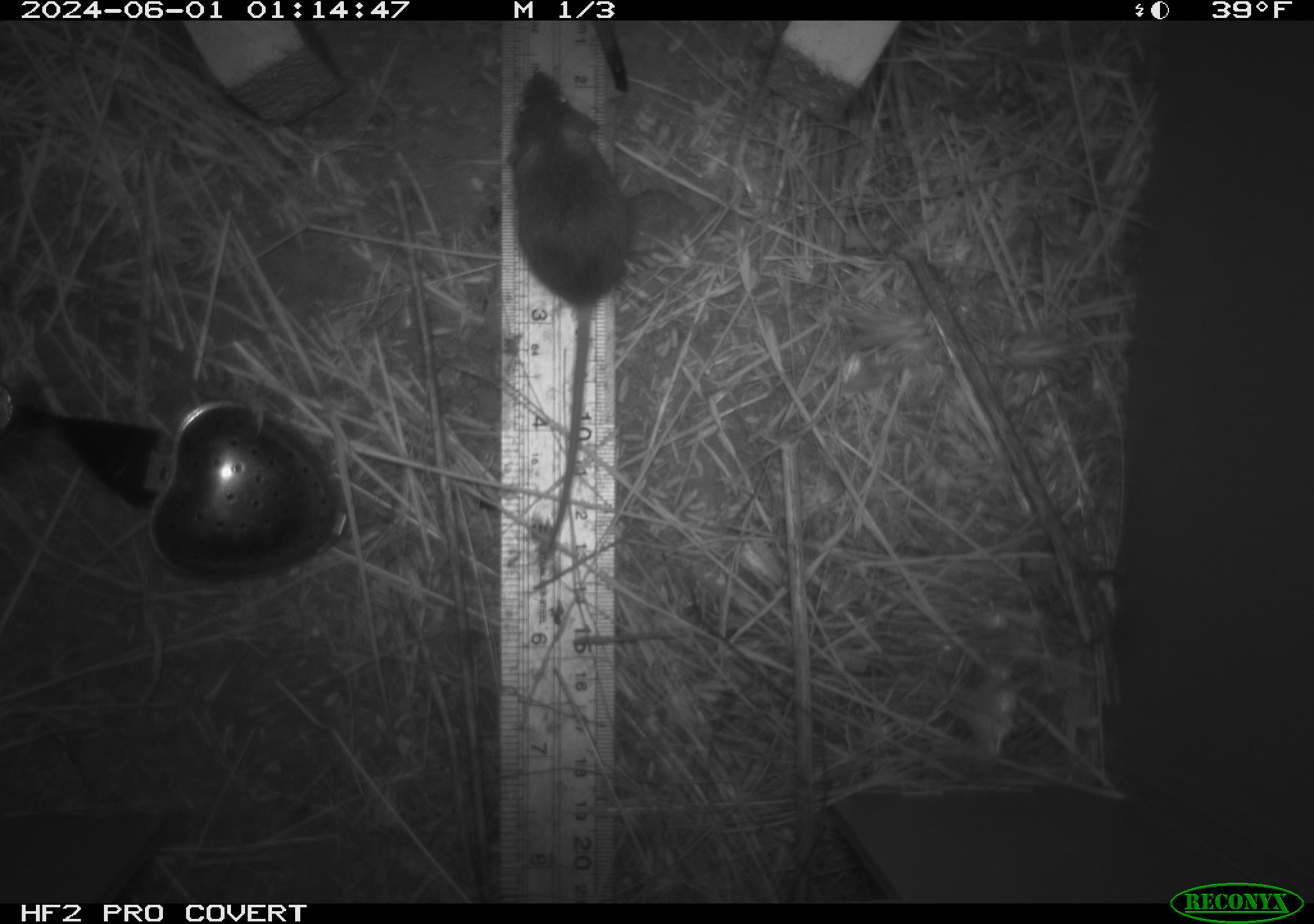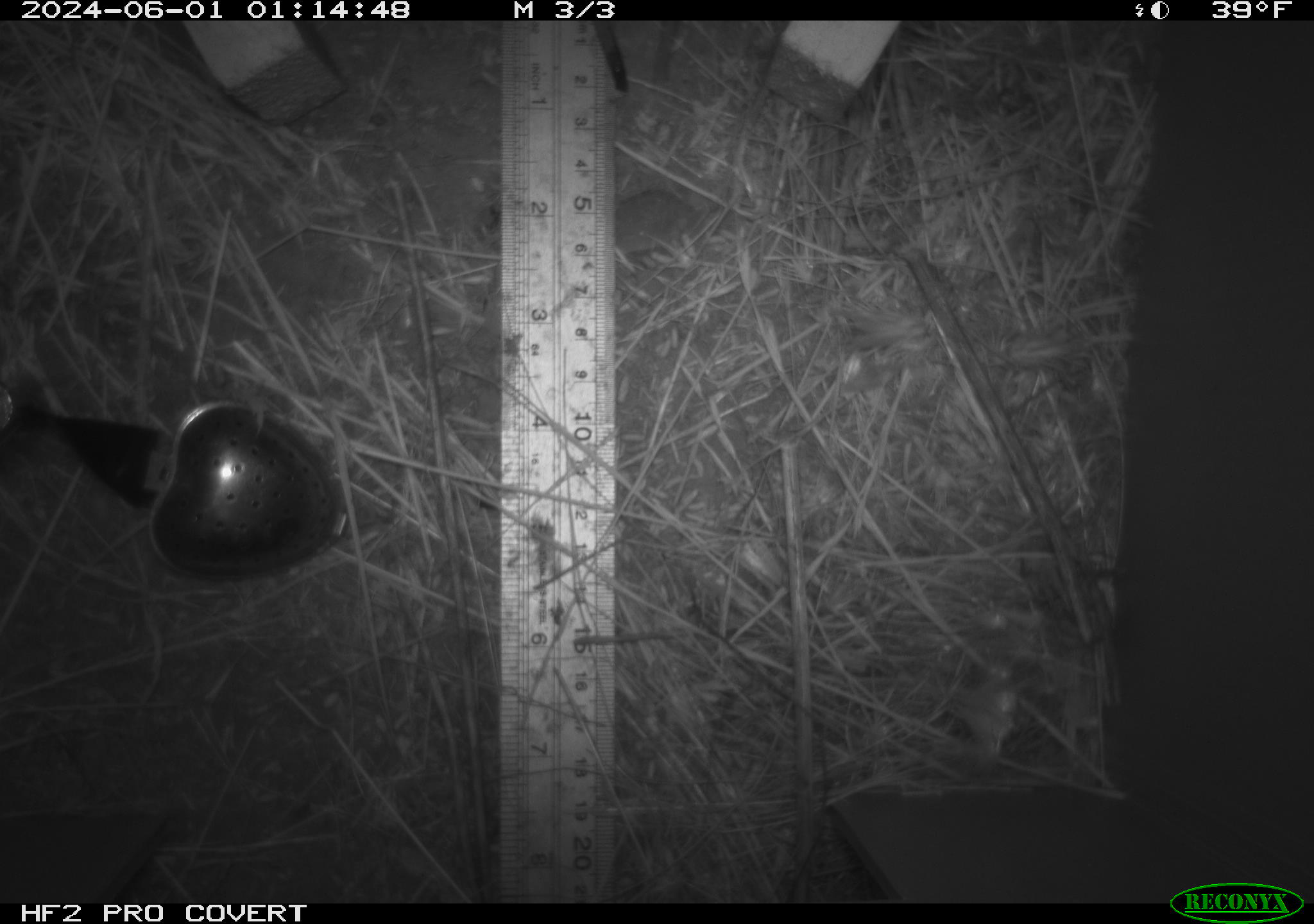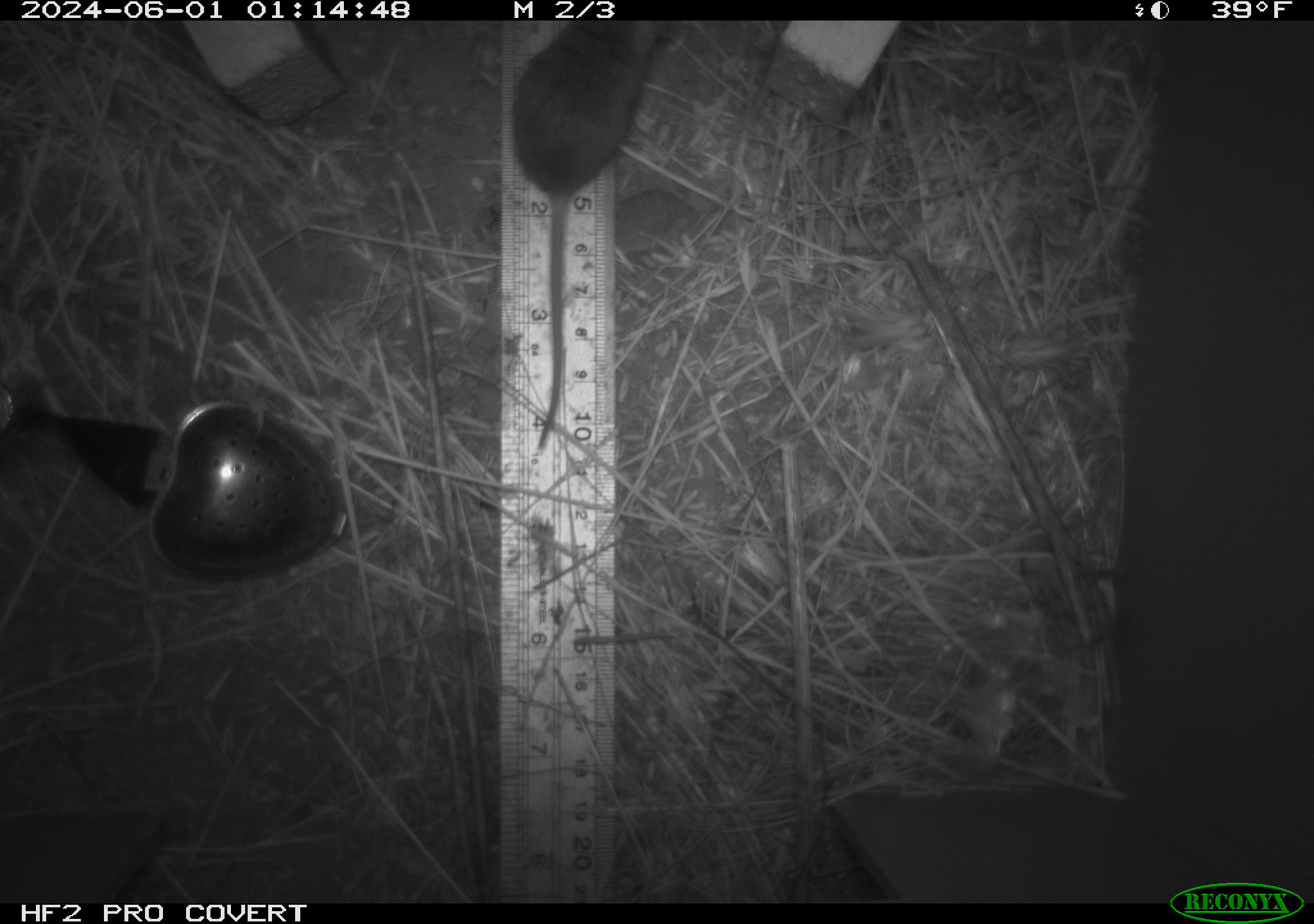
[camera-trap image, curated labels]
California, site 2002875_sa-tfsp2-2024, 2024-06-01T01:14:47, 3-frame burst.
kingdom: Animalia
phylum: Chordata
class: Mammalia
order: Rodentia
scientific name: Rodentia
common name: mouse species